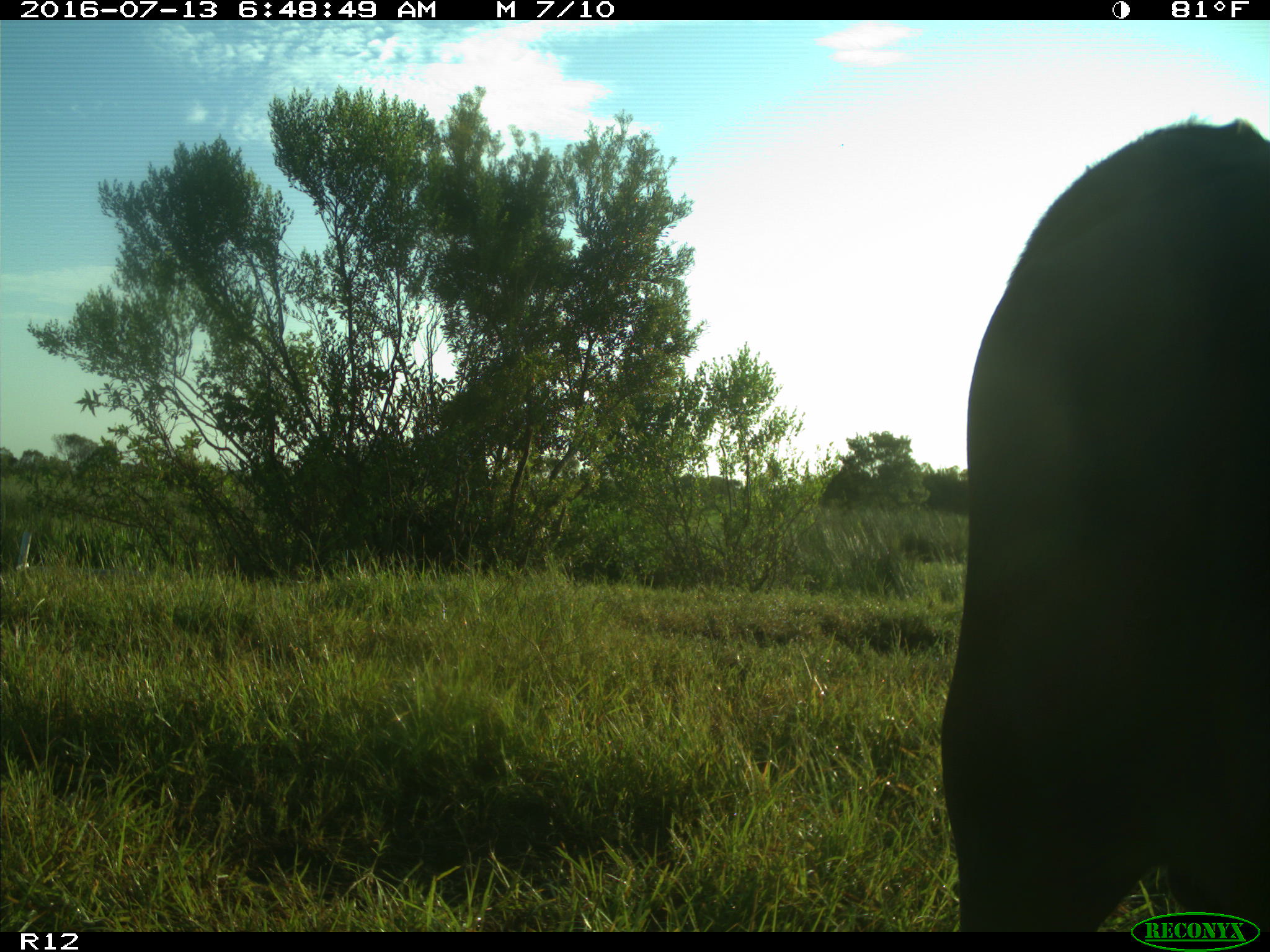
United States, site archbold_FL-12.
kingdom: Animalia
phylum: Chordata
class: Mammalia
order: Artiodactyla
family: Bovidae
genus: Bos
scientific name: Bos taurus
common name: domestic cow